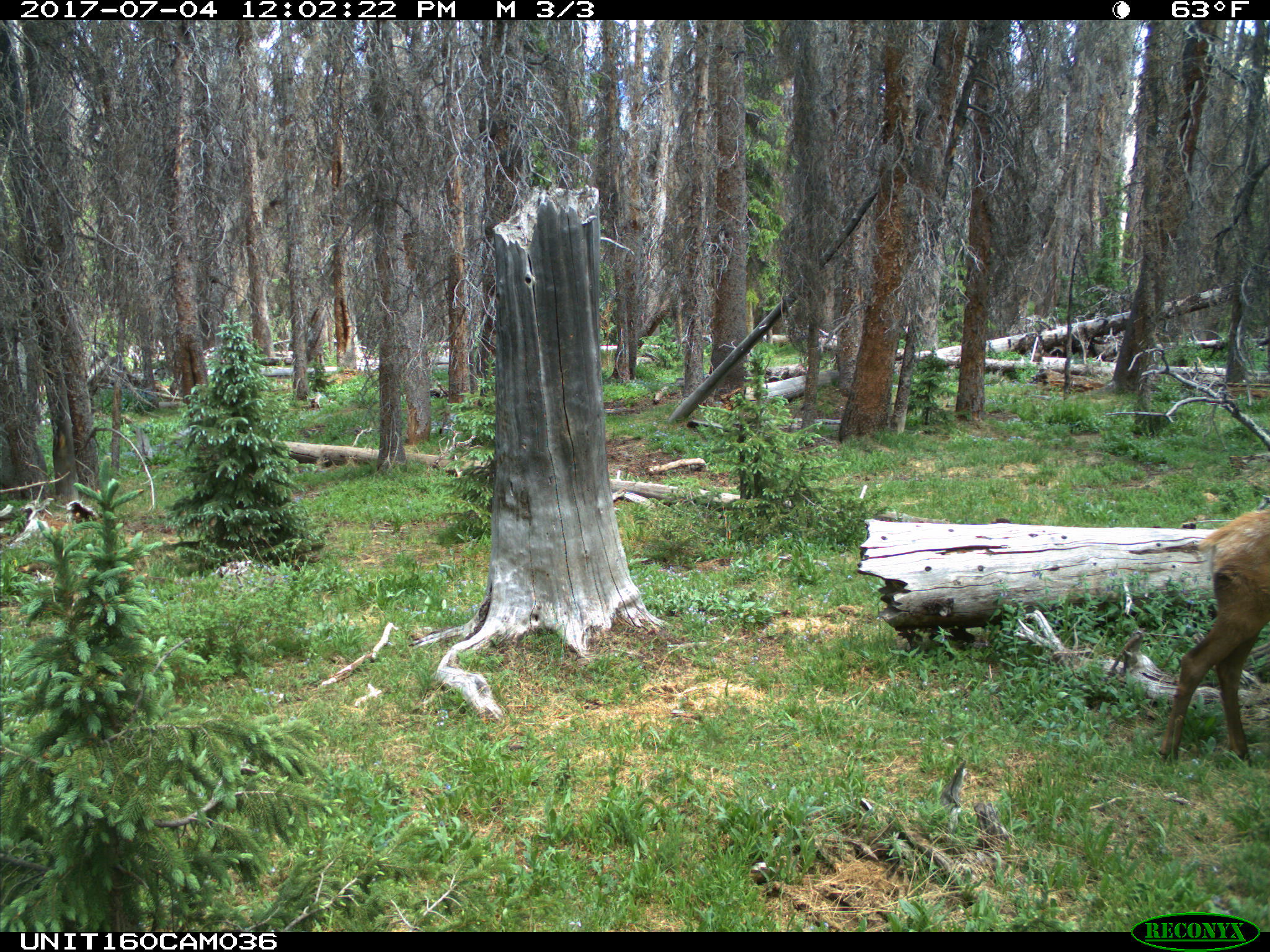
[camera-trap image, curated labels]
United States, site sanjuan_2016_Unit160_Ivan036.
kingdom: Animalia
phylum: Chordata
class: Mammalia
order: Artiodactyla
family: Cervidae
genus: Cervus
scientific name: Cervus elaphus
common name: red deer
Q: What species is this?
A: Cervus elaphus (red deer).